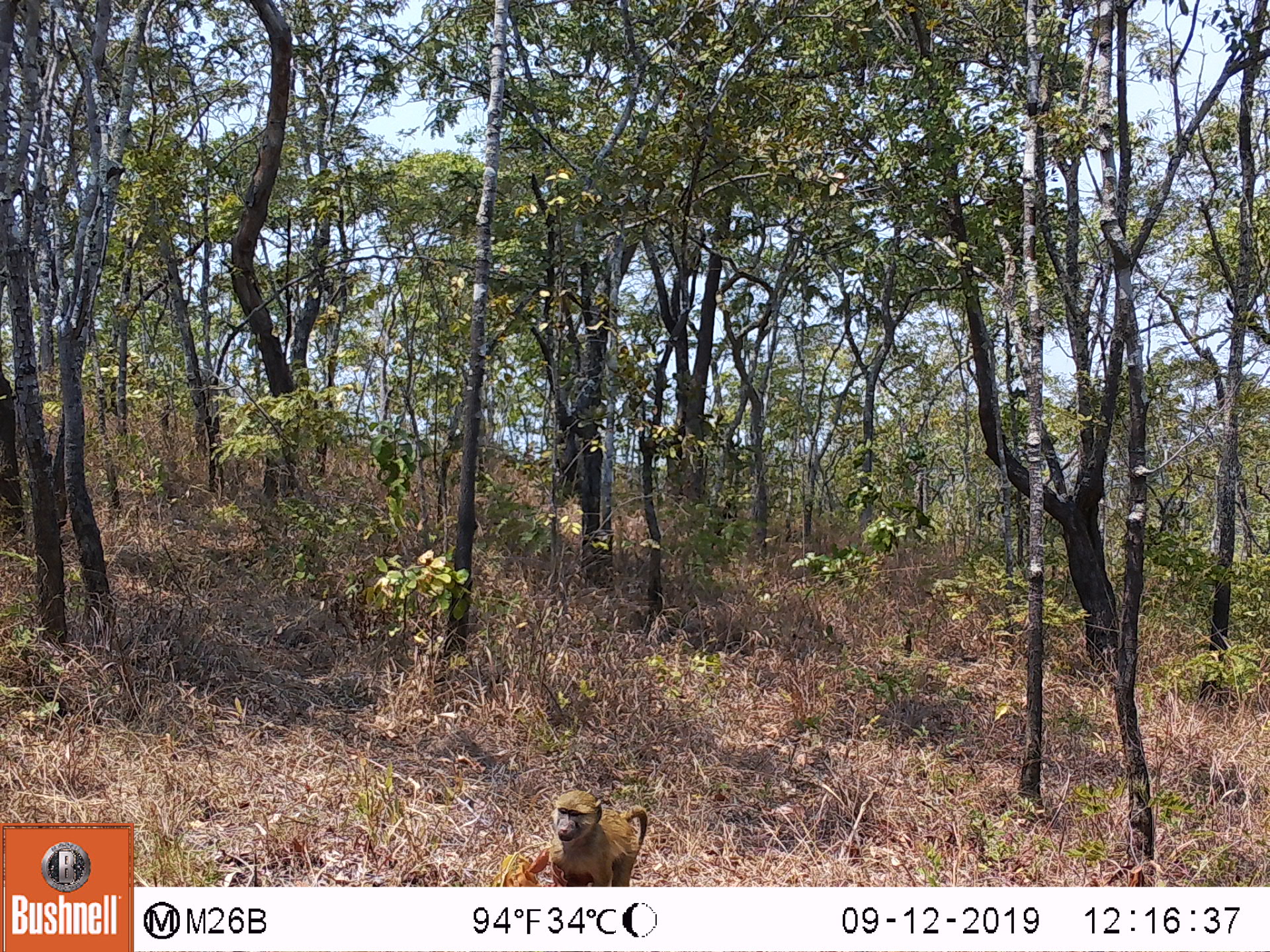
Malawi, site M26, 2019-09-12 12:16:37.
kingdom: Animalia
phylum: Chordata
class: Mammalia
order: Primates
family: Cercopithecidae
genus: Papio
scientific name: Papio cynocephalus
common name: yellow baboon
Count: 1.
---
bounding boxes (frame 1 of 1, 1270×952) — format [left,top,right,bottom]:
yellow baboon: [547,789,650,882]